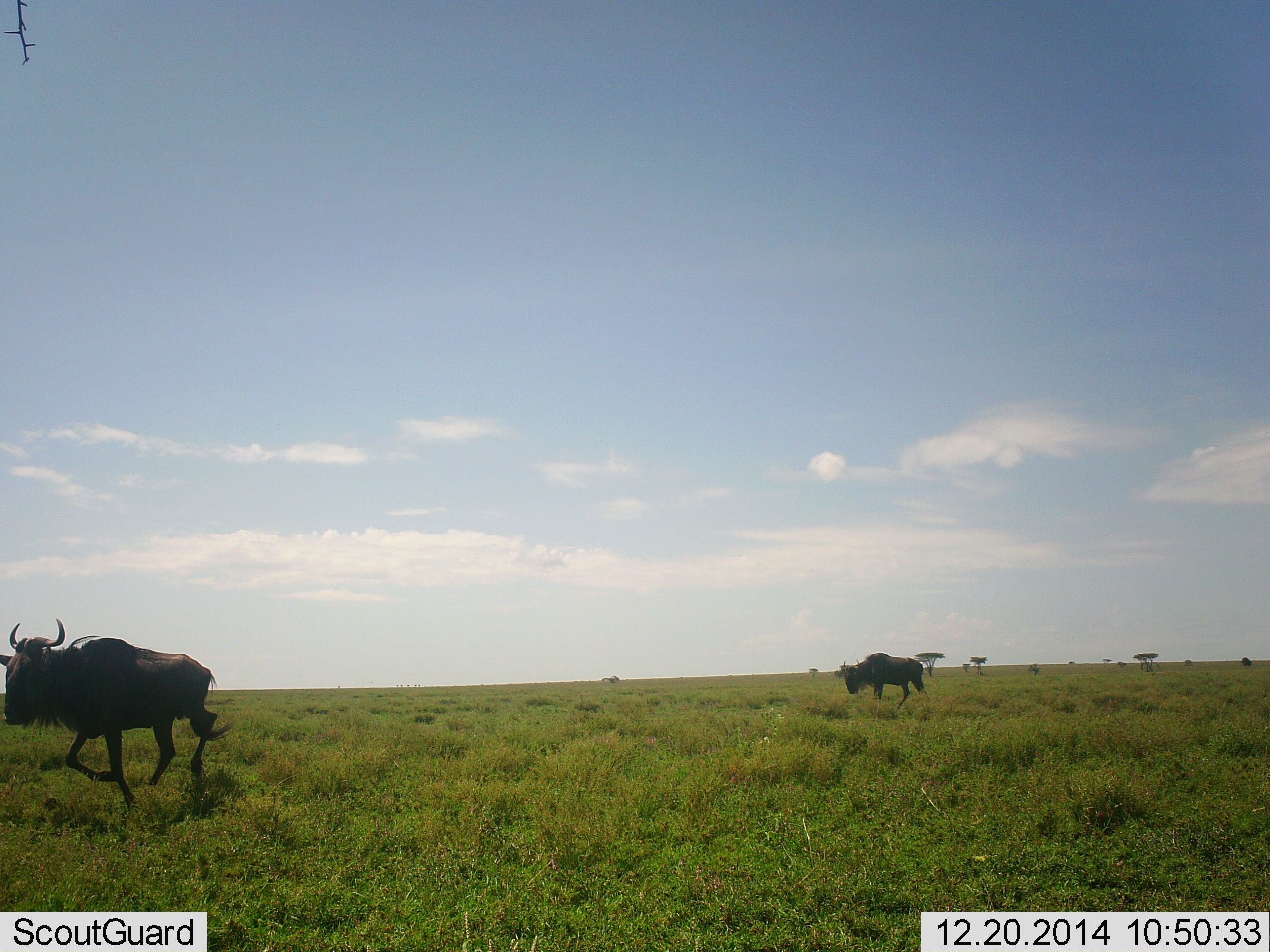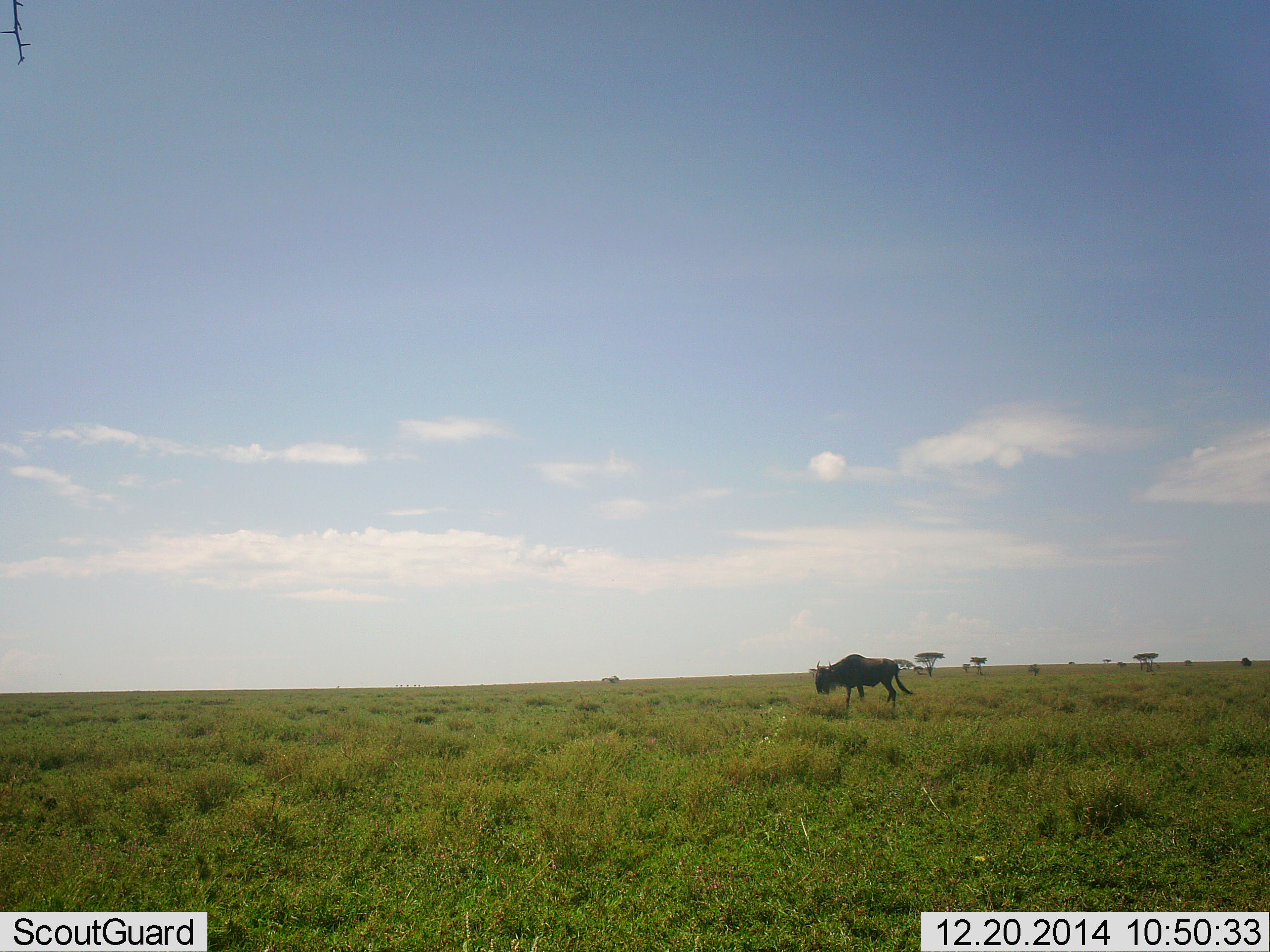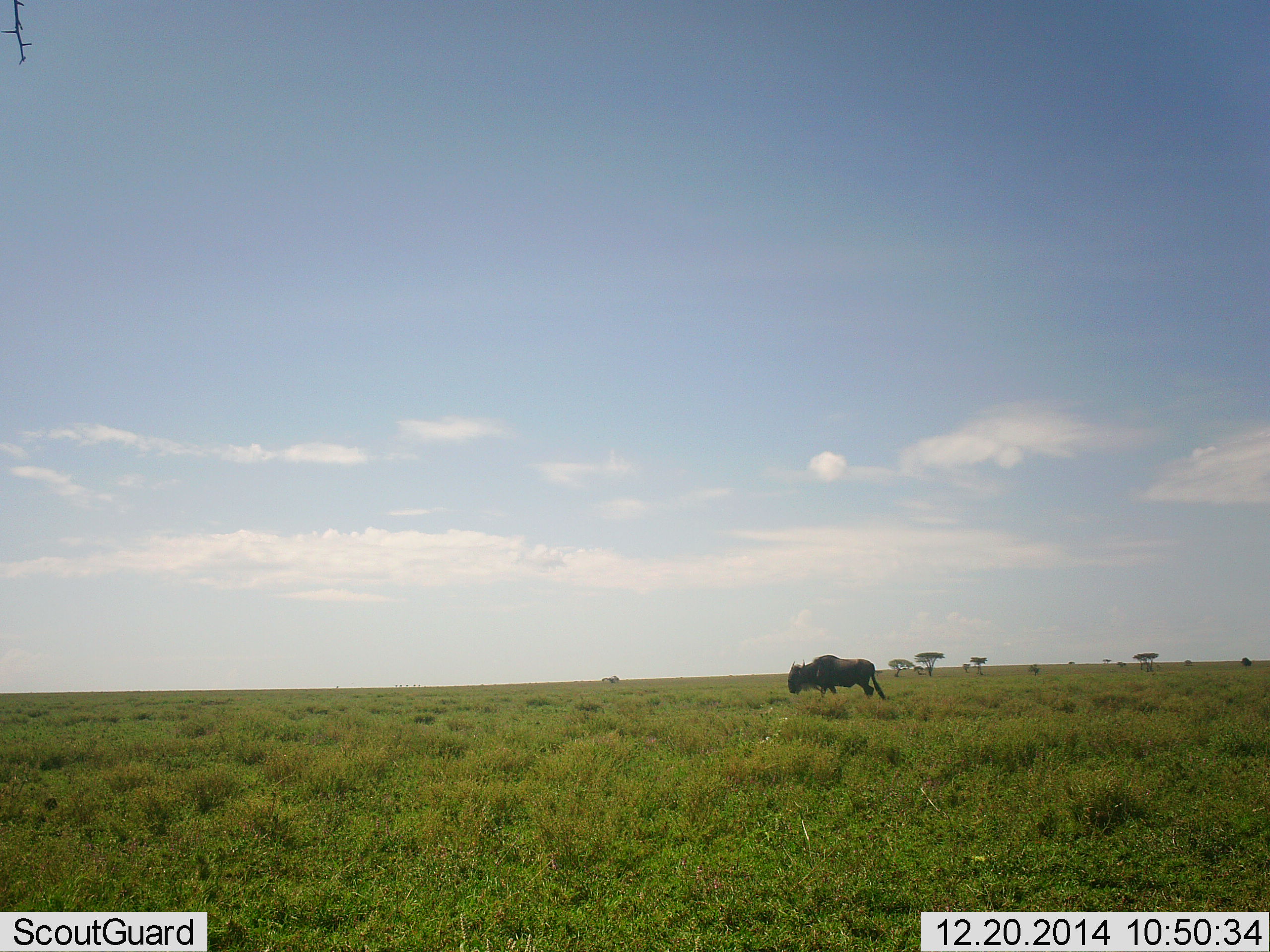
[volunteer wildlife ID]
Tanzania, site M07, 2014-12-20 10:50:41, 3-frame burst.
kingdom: Animalia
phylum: Chordata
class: Mammalia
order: Artiodactyla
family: Bovidae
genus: Connochaetes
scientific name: Connochaetes taurinus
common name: blue wildebeest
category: wildebeest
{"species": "wildebeest (blue wildebeest) (Connochaetes taurinus)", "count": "2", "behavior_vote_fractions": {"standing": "10%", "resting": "0%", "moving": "90%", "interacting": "0%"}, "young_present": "0%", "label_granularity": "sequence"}